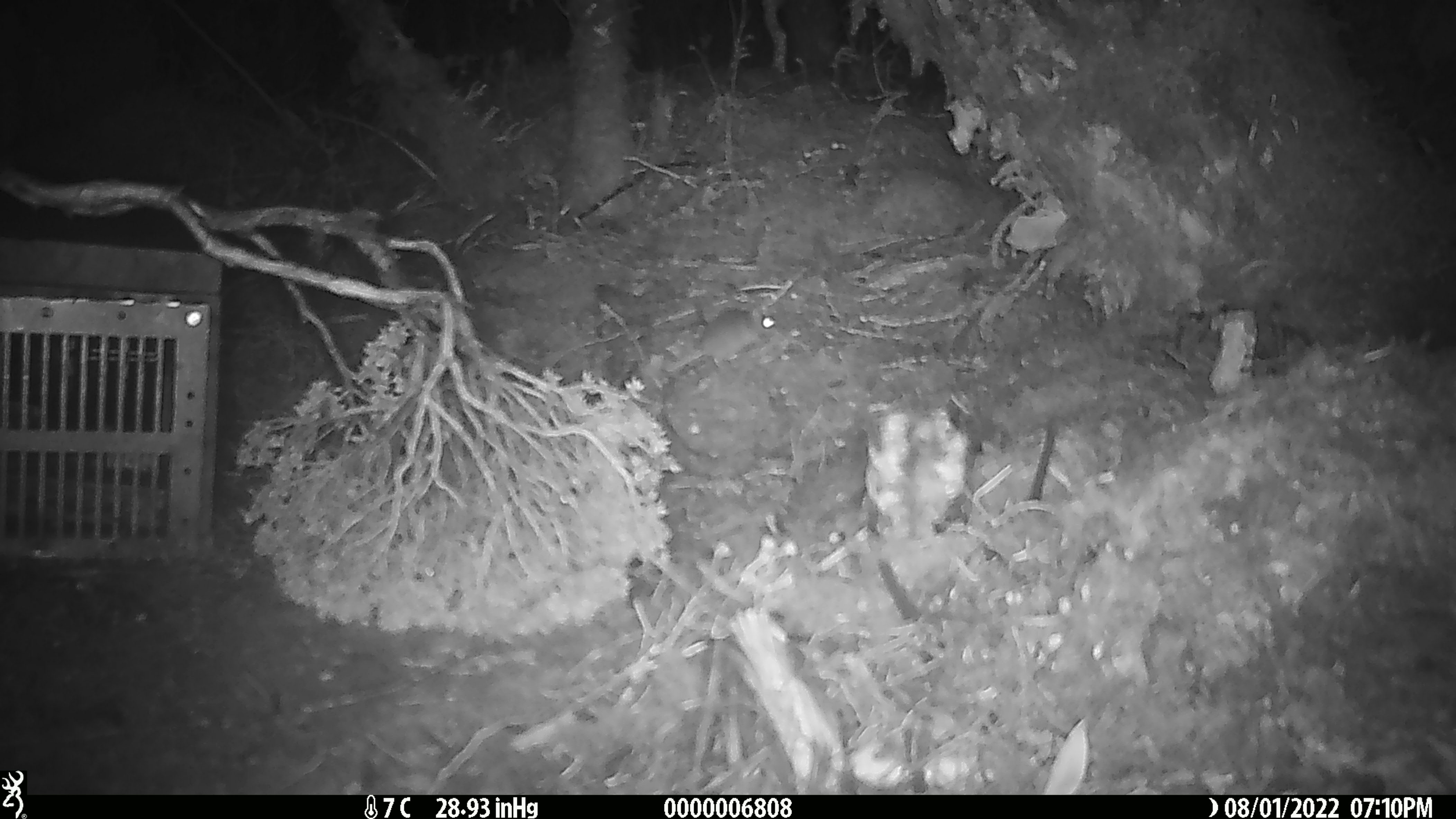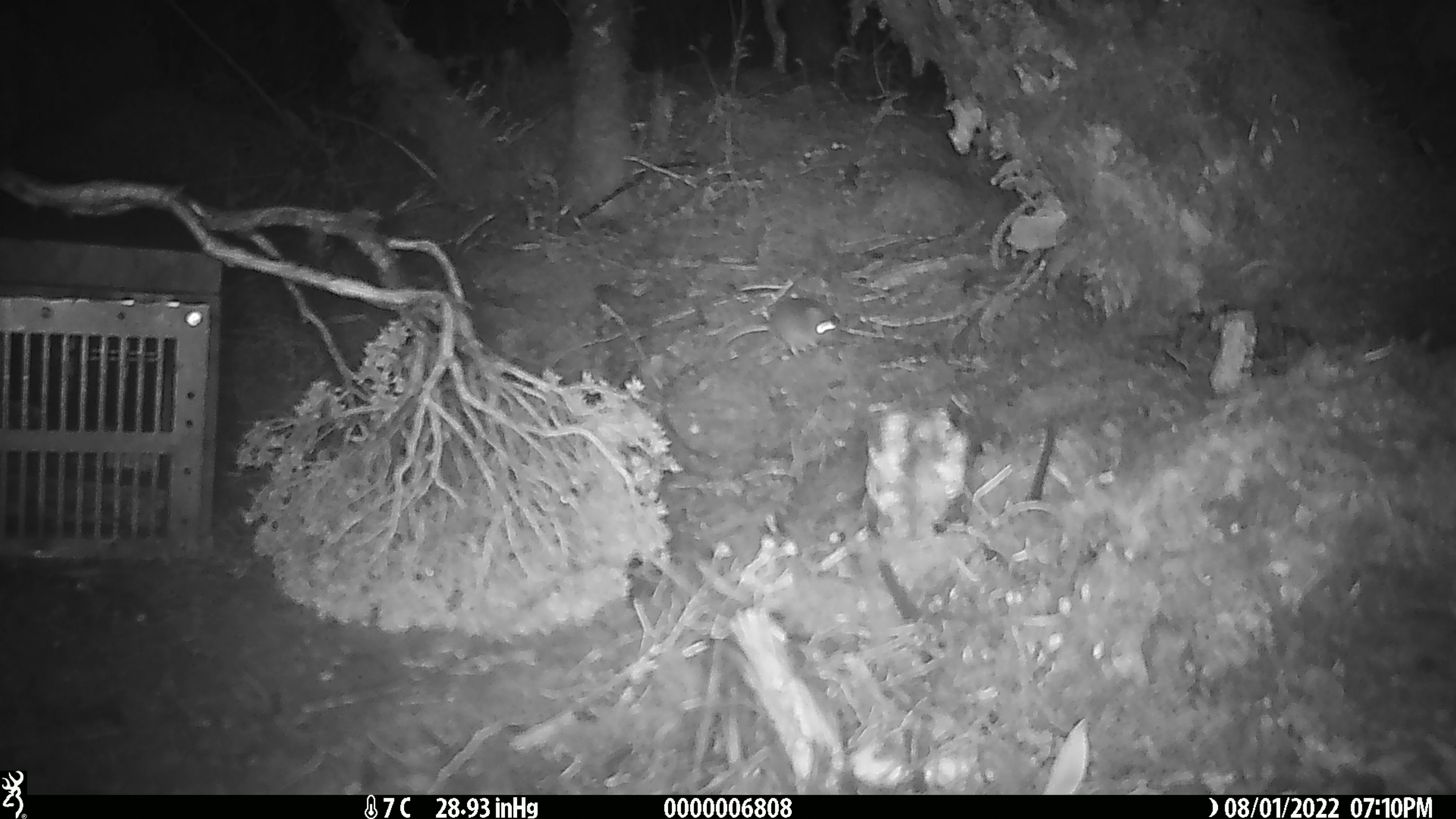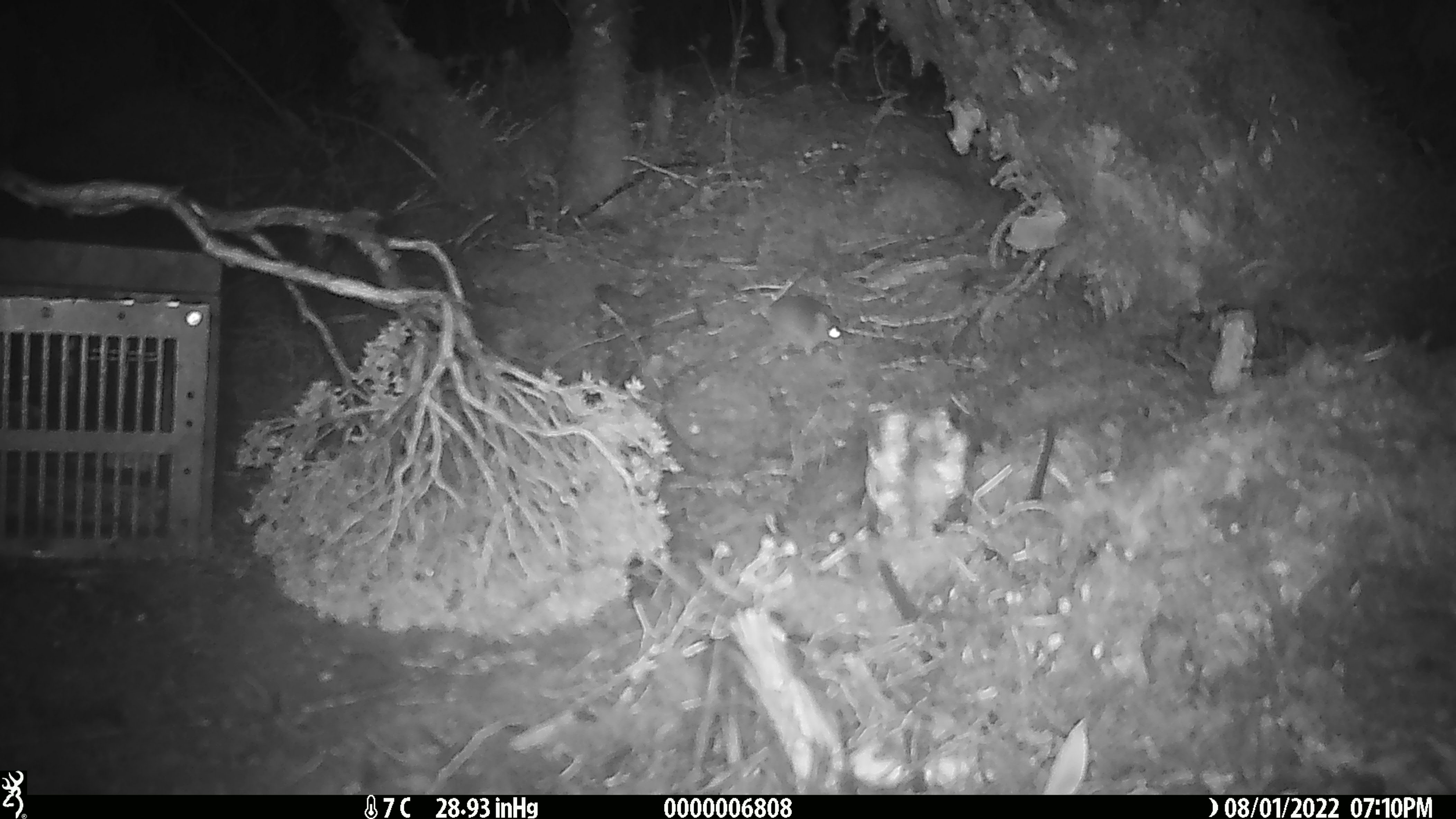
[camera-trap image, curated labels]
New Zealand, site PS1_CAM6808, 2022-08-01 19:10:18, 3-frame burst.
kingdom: Animalia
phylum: Chordata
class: Mammalia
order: Rodentia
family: Muridae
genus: Mus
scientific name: Mus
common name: mouse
Mouse (Mus).